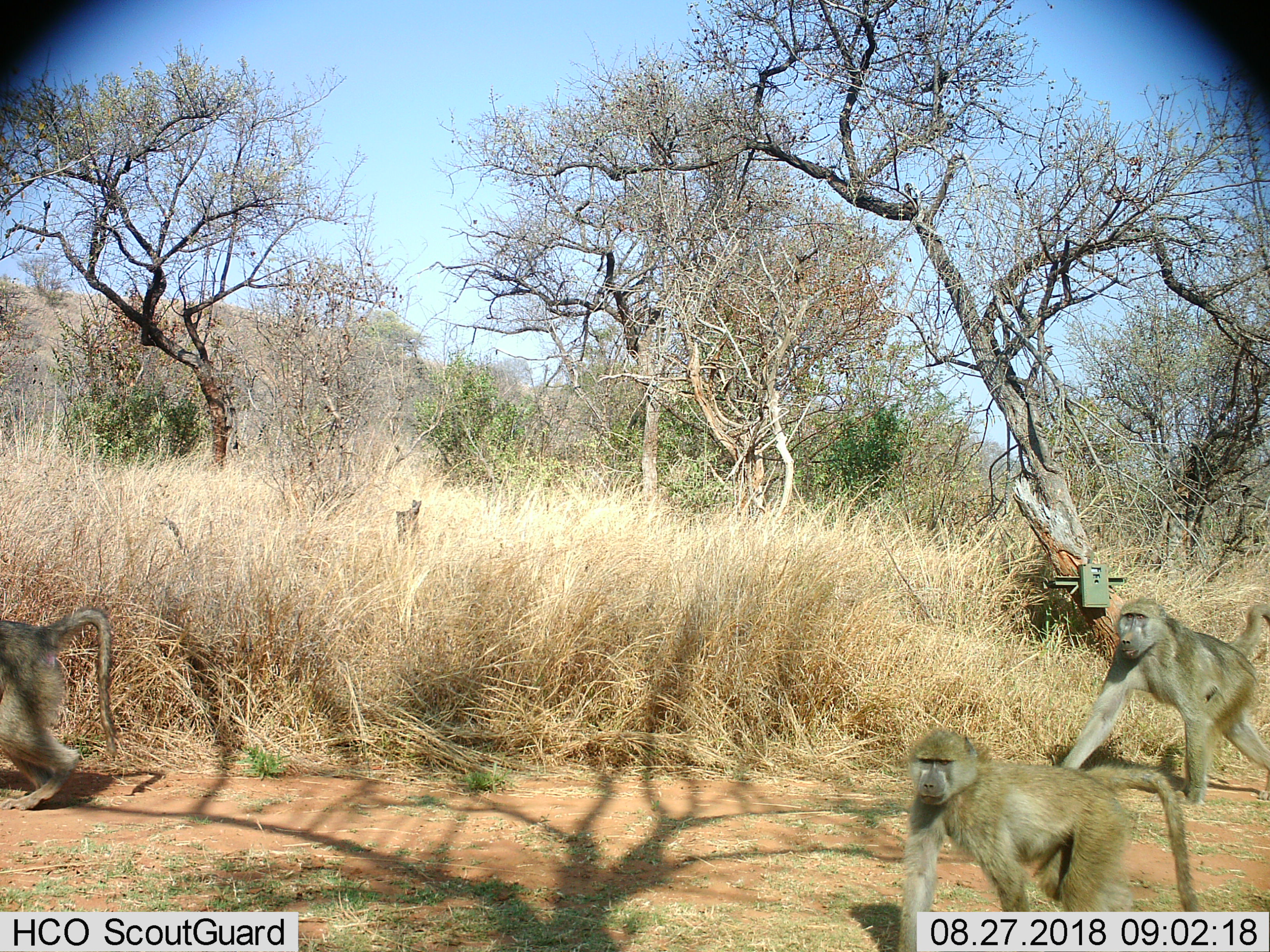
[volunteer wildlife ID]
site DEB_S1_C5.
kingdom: Animalia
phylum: Chordata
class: Mammalia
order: Primates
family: Cercopithecidae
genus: Papio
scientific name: Papio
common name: baboon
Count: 3.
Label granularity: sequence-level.